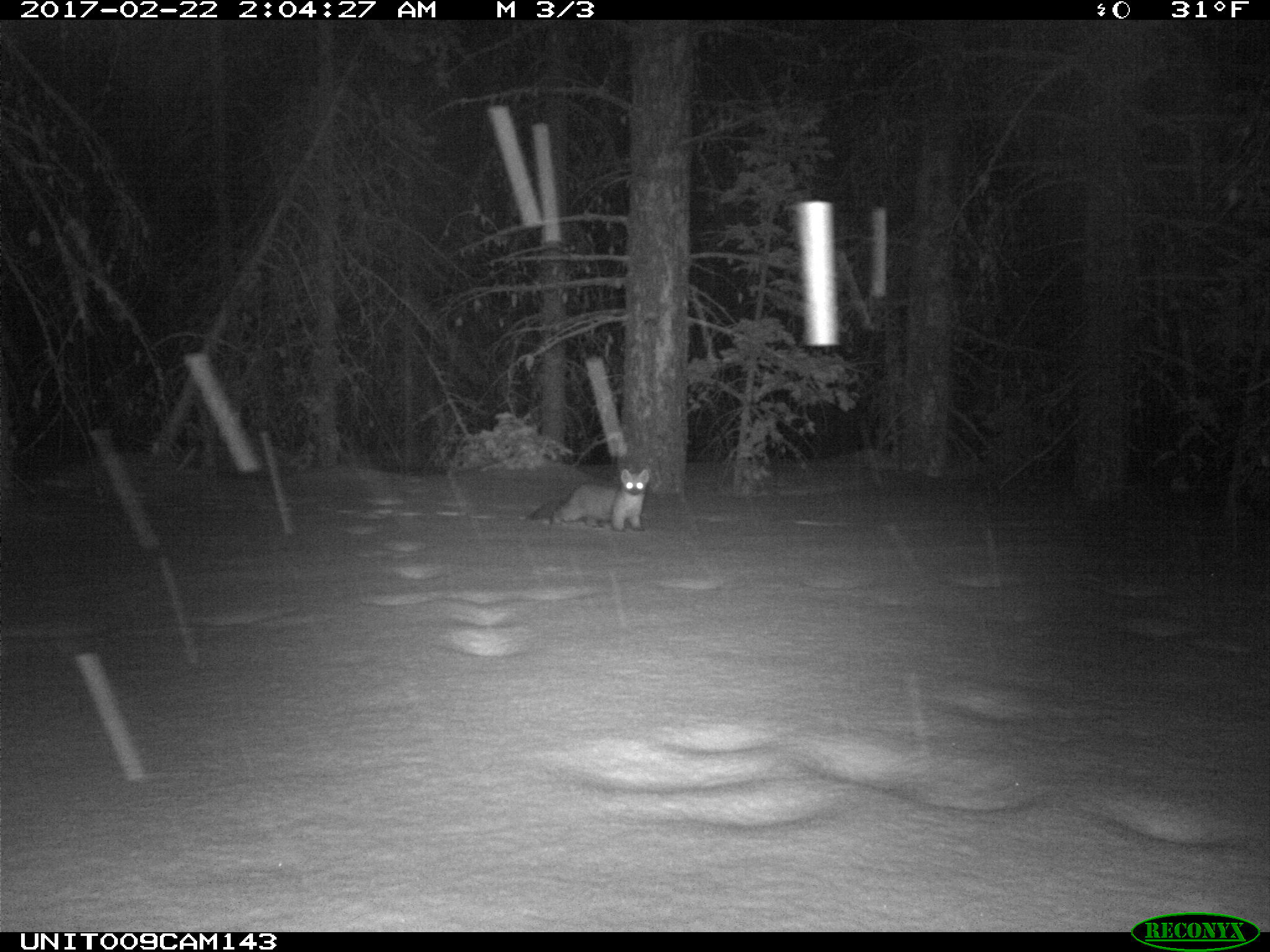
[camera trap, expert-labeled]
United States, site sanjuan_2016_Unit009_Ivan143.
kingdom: Animalia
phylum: Chordata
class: Mammalia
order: Carnivora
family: Mustelidae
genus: Martes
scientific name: Martes americana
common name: american marten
Martes americana (american marten).